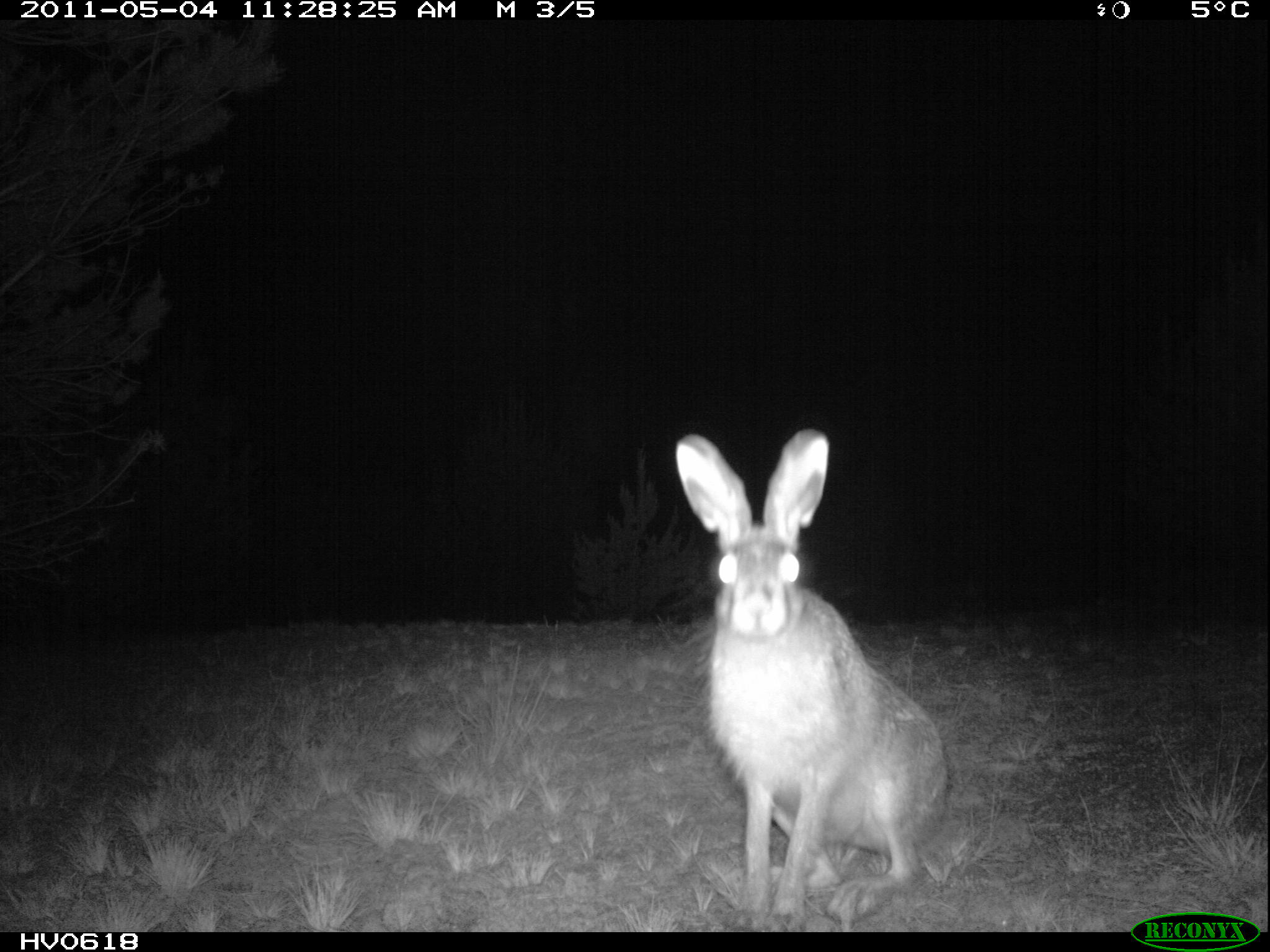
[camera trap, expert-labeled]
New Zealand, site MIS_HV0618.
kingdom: Animalia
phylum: Chordata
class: Mammalia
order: Lagomorpha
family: Leporidae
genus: Lepus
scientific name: Lepus europaeus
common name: brown hare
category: hare